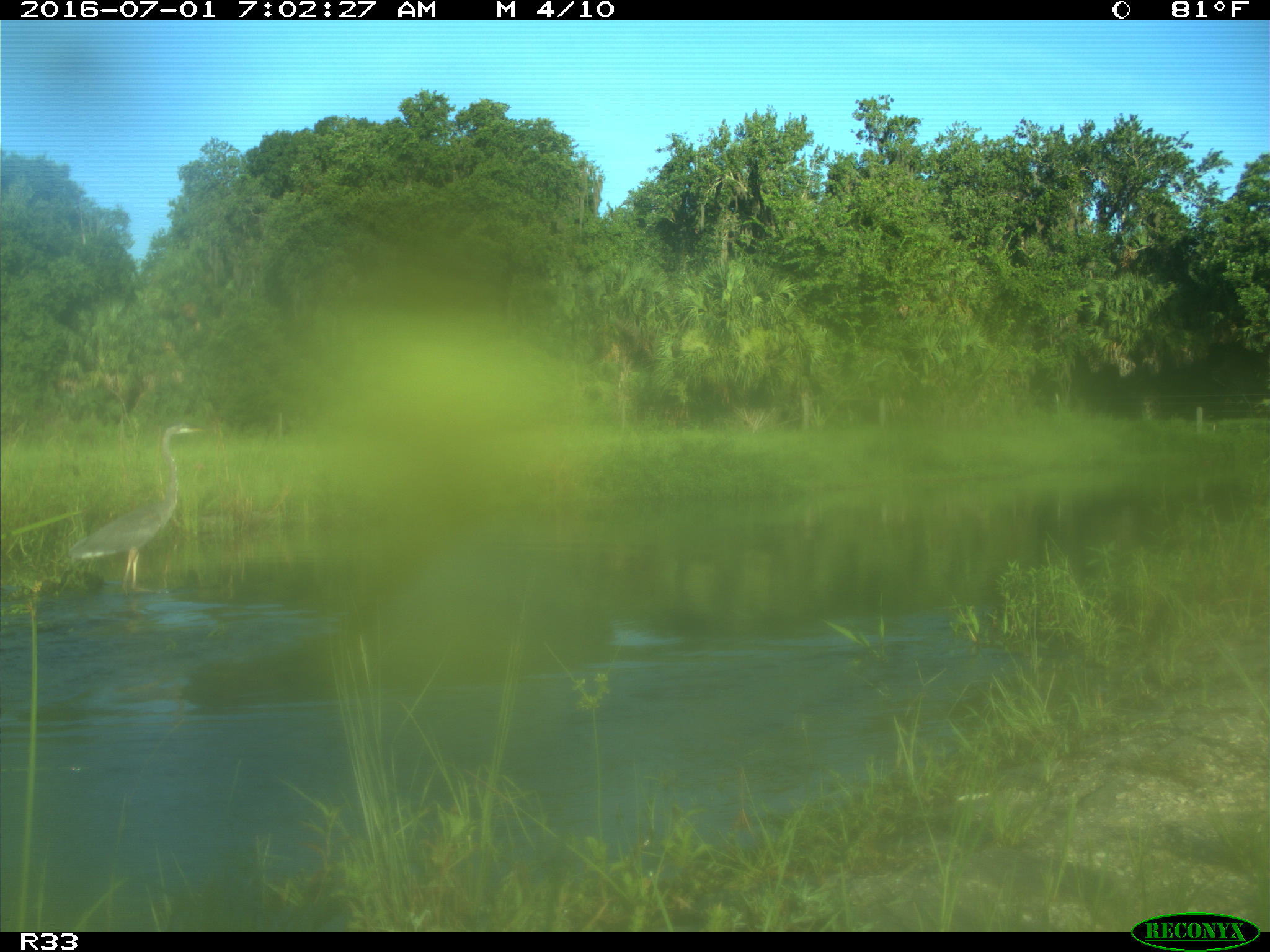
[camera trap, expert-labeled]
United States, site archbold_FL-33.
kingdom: Animalia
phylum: Chordata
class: Aves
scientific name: Aves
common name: birds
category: unidentified bird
Unidentified bird (birds) (Aves).